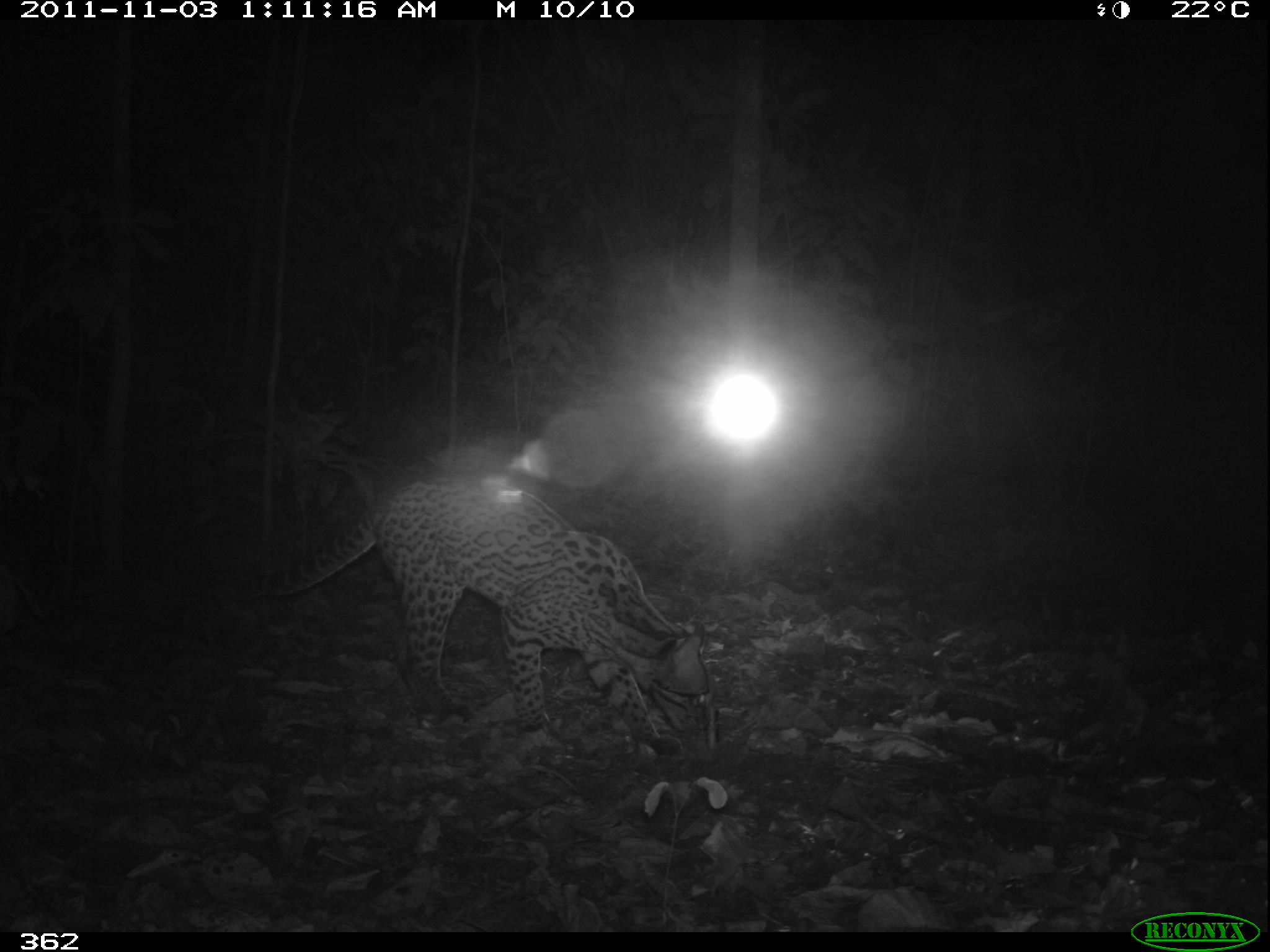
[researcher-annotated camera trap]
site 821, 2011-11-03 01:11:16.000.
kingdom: Animalia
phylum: Chordata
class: Mammalia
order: Carnivora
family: Felidae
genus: Leopardus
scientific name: Leopardus pardalis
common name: ocelot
Leopardus pardalis (ocelot).